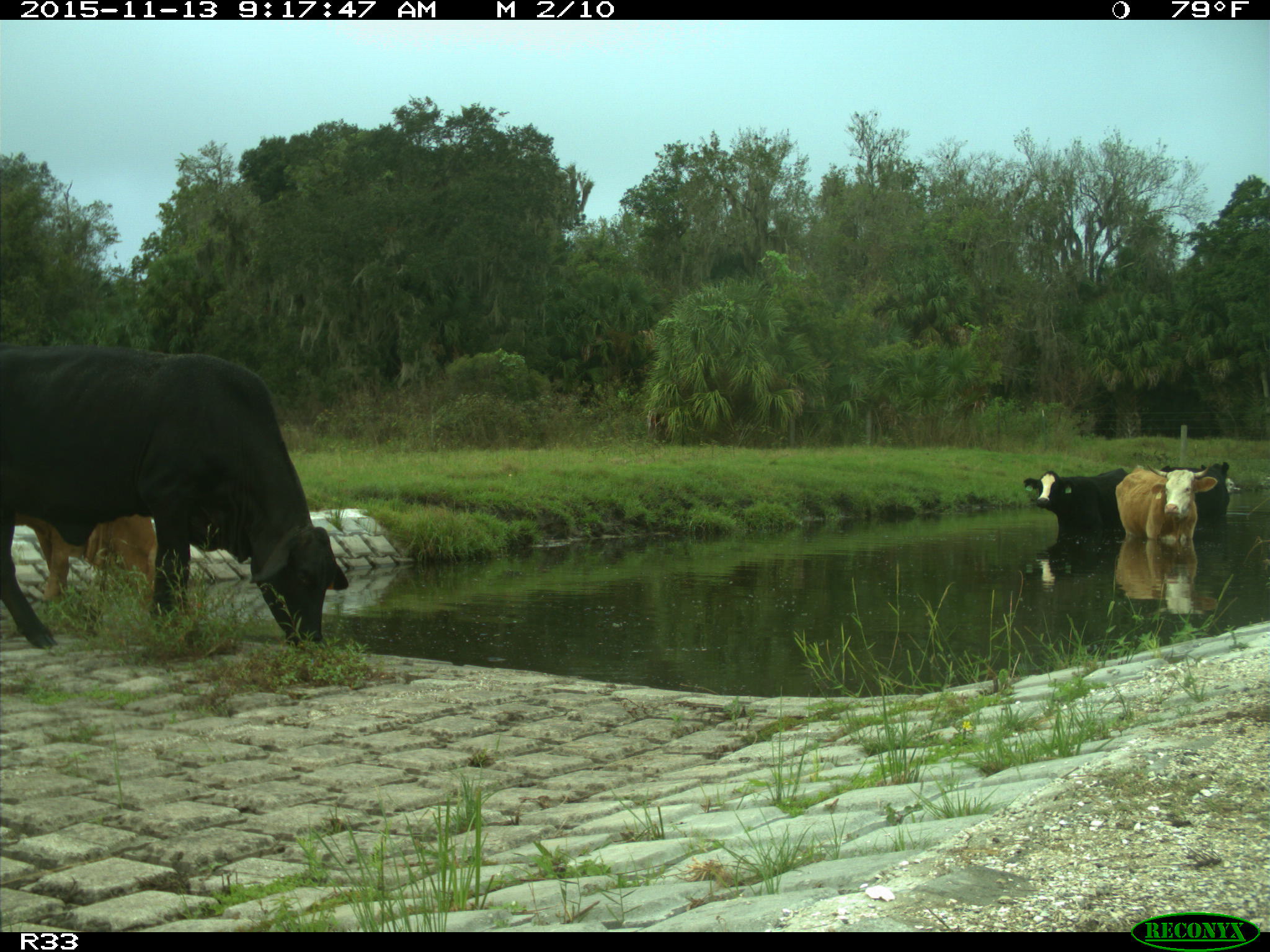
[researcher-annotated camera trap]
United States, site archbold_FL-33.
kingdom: Animalia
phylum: Chordata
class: Mammalia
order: Artiodactyla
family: Bovidae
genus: Bos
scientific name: Bos taurus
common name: domestic cow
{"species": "Bos taurus (domestic cow)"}